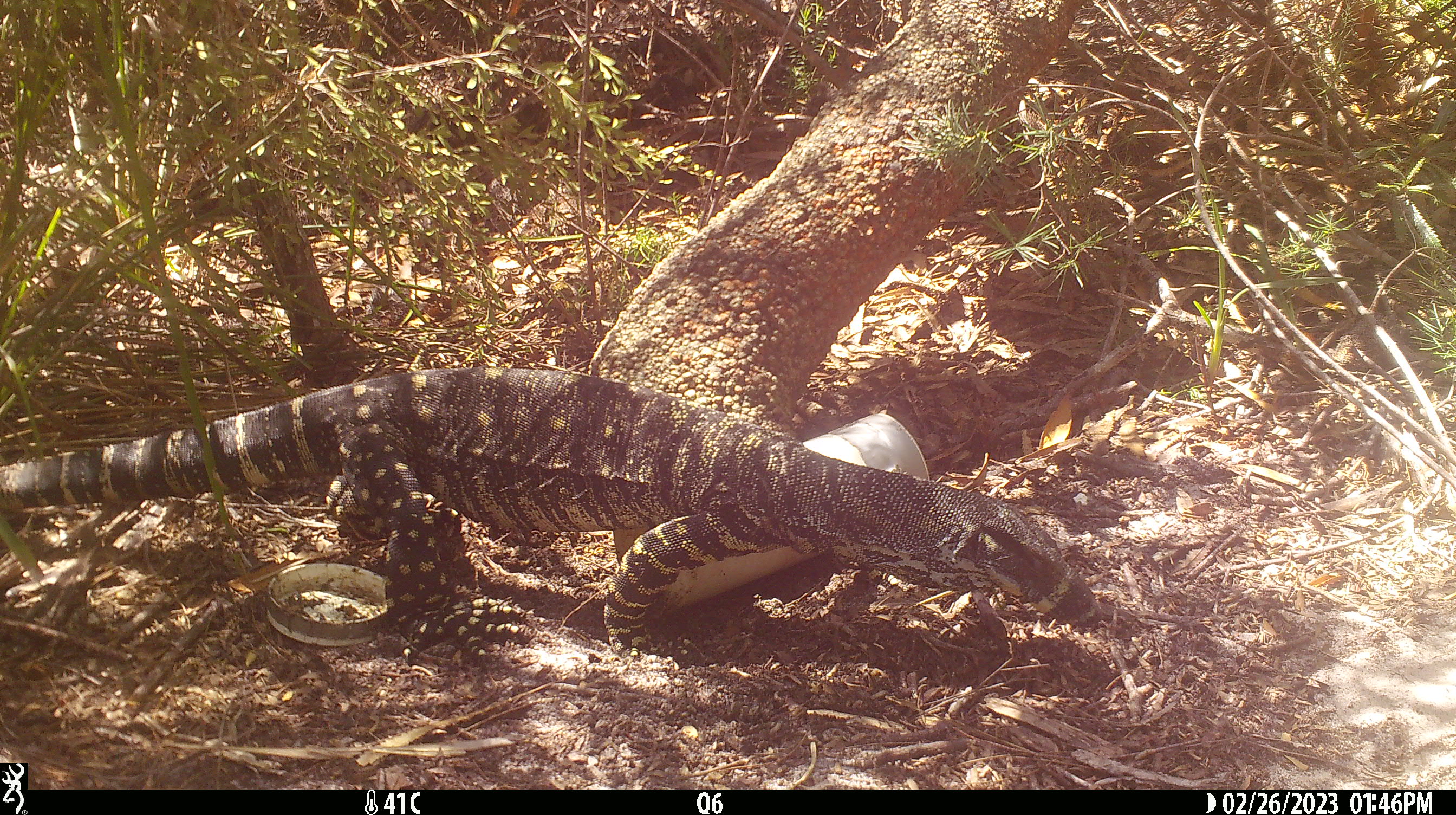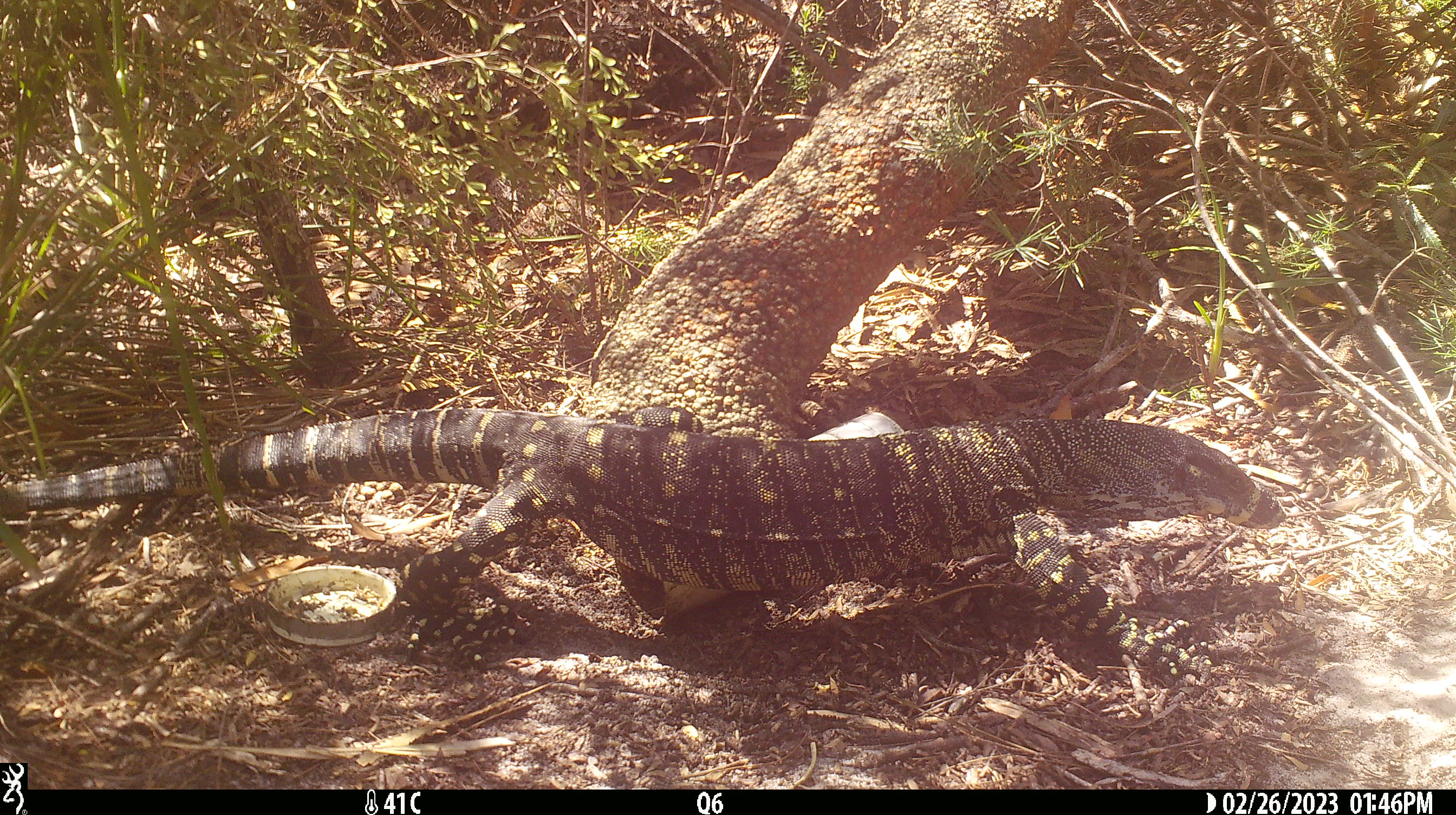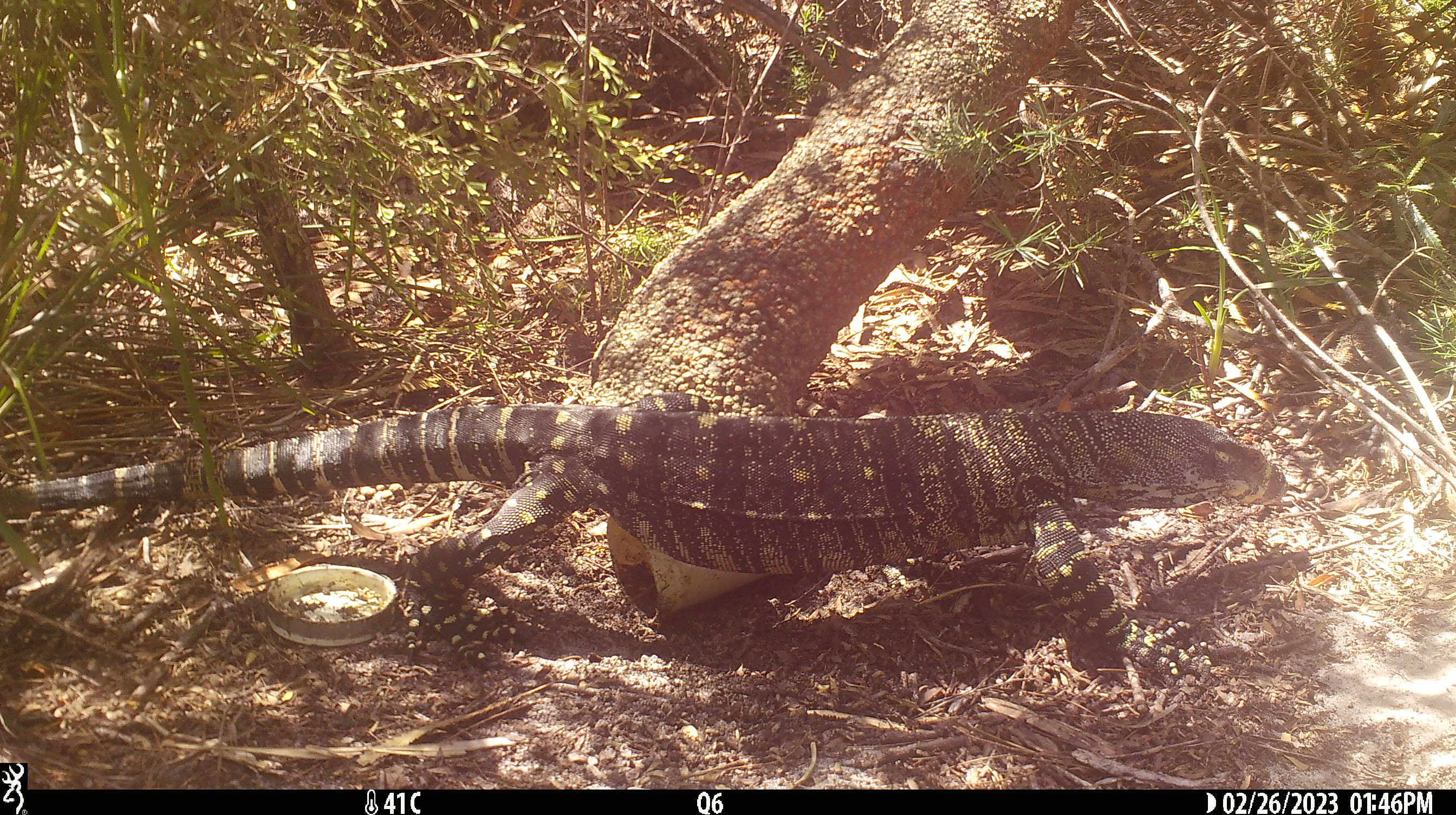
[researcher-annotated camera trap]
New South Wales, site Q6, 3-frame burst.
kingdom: Animalia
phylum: Chordata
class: Reptilia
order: Squamata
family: Varanidae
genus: Varanus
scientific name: Varanus varius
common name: lace monitor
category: goanna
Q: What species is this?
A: Goanna (lace monitor) (Varanus varius).